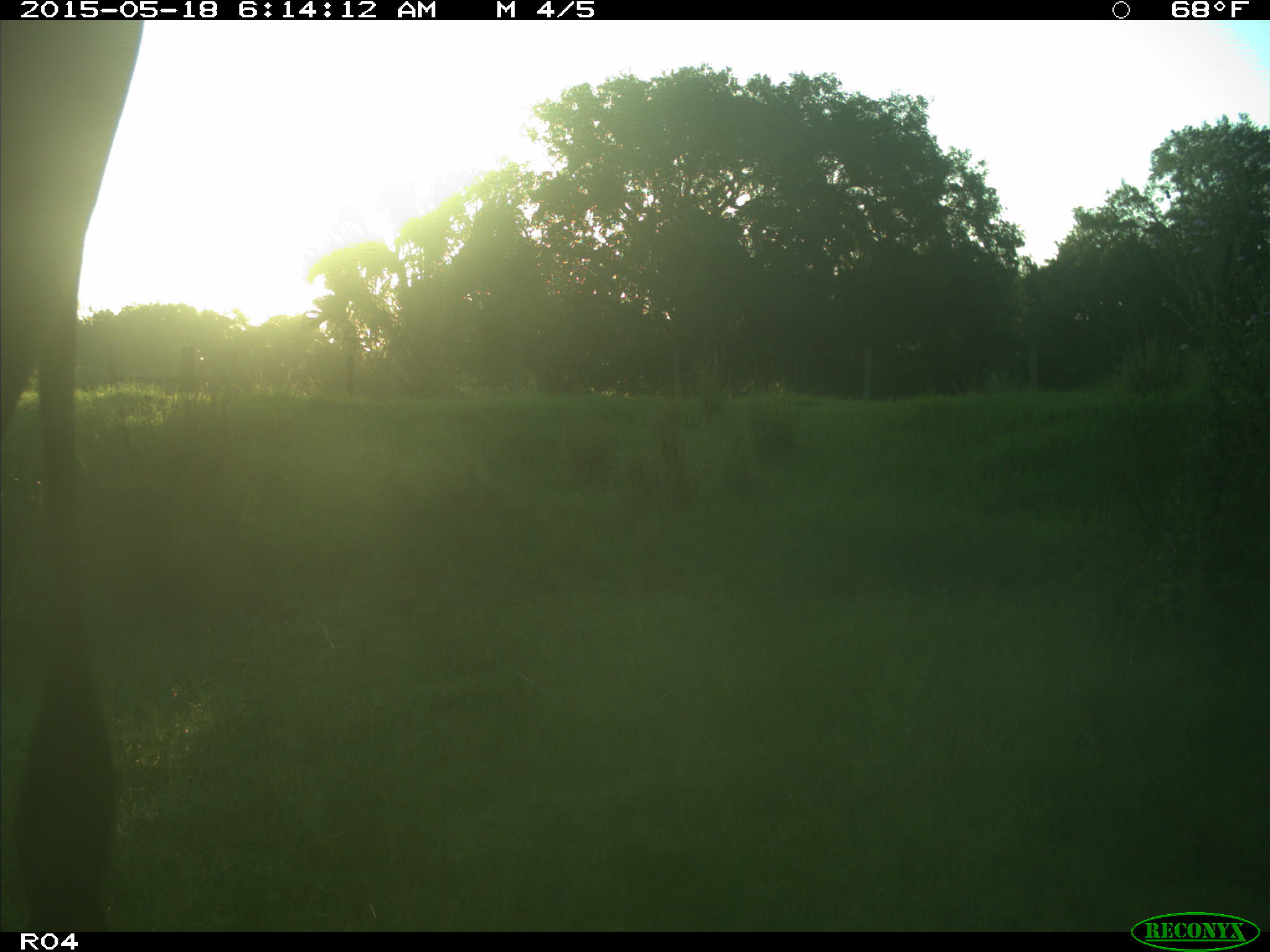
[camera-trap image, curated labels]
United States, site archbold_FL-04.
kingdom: Animalia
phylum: Chordata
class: Mammalia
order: Artiodactyla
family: Bovidae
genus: Bos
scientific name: Bos taurus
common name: domestic cow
Bos taurus (domestic cow).